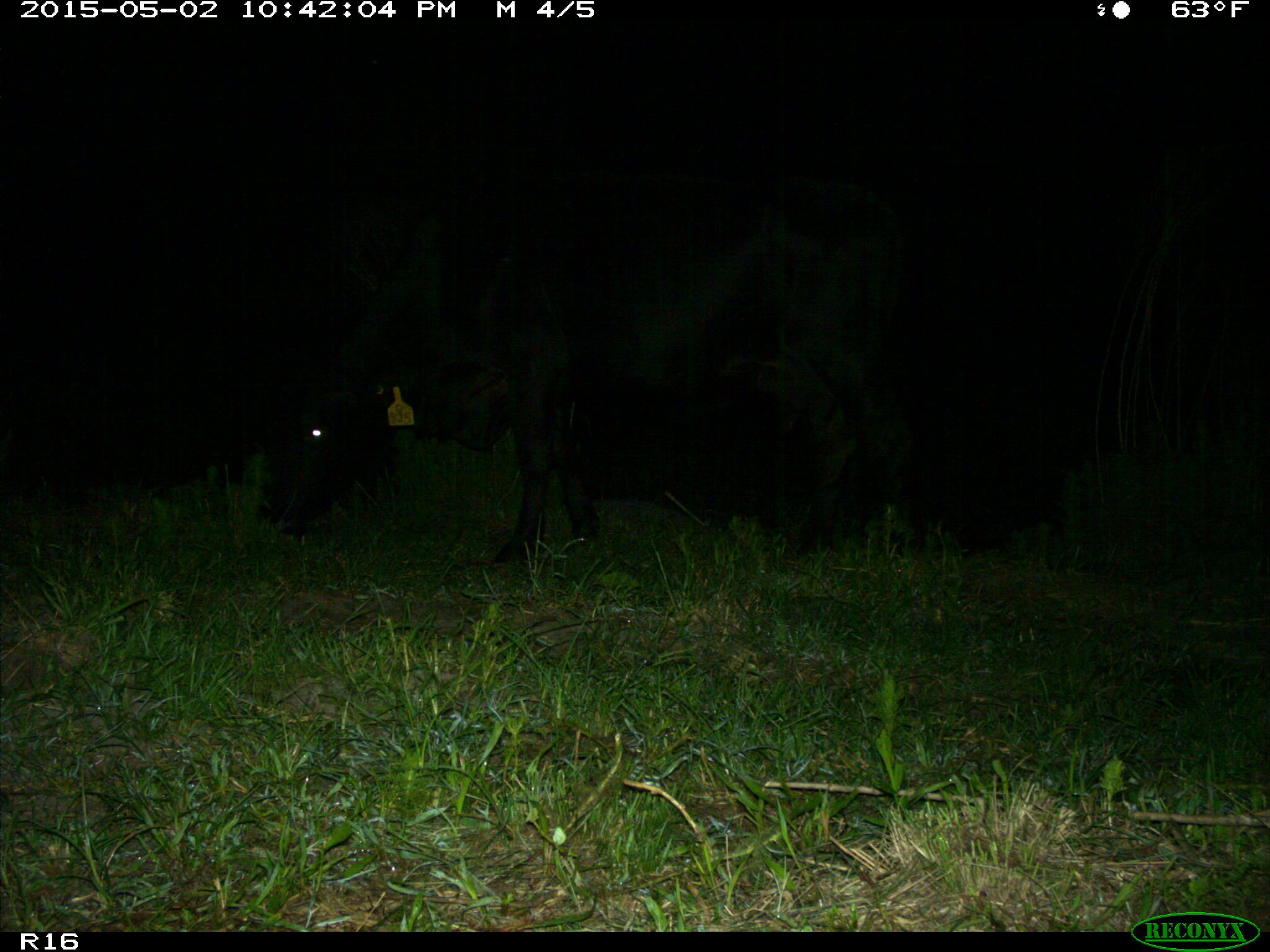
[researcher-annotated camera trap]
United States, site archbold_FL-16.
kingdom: Animalia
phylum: Chordata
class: Mammalia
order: Artiodactyla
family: Bovidae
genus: Bos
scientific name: Bos taurus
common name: domestic cow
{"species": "Bos taurus (domestic cow)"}